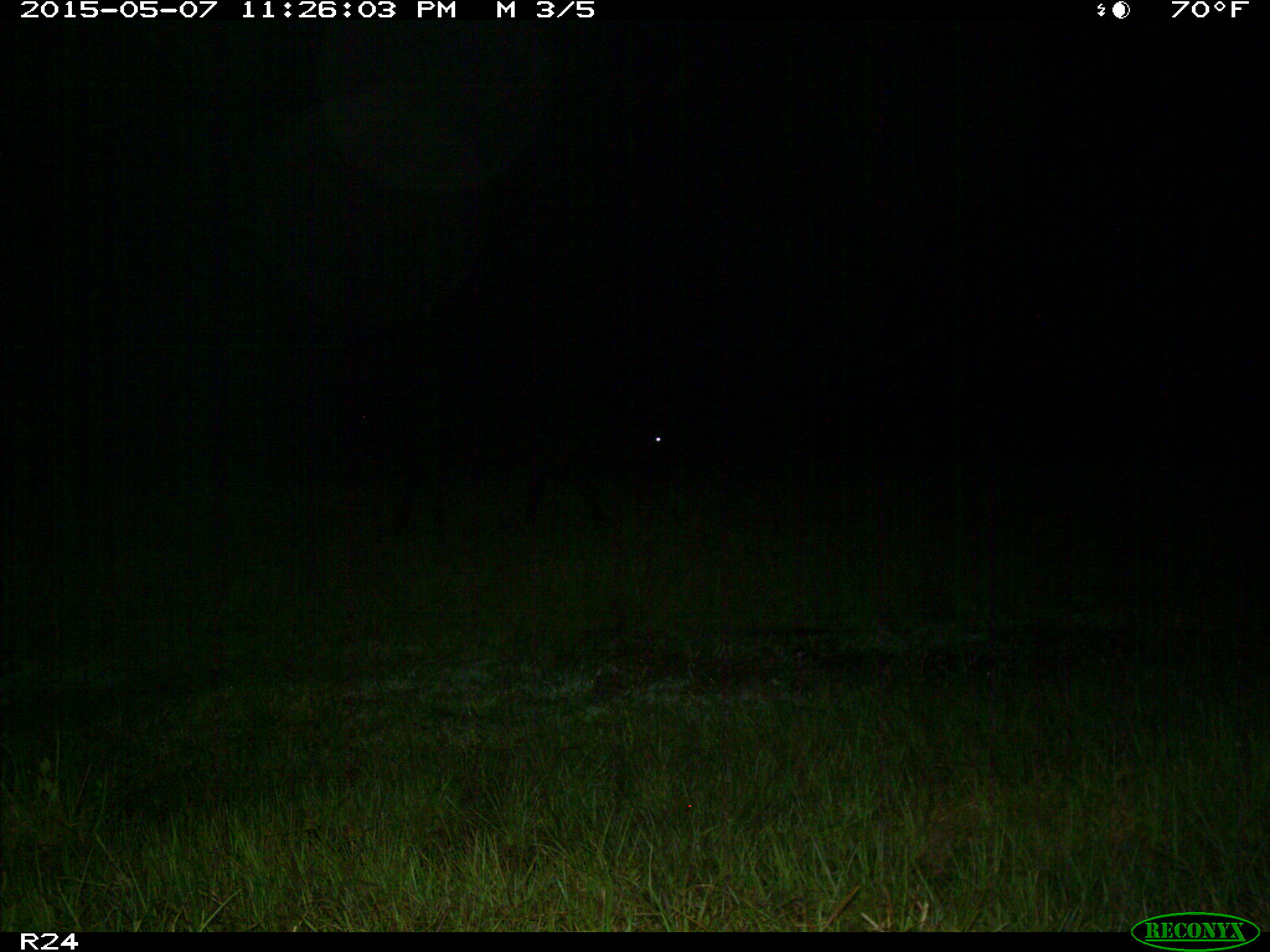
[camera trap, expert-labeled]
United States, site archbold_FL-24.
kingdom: Animalia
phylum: Chordata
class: Mammalia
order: Artiodactyla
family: Bovidae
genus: Bos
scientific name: Bos taurus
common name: domestic cow